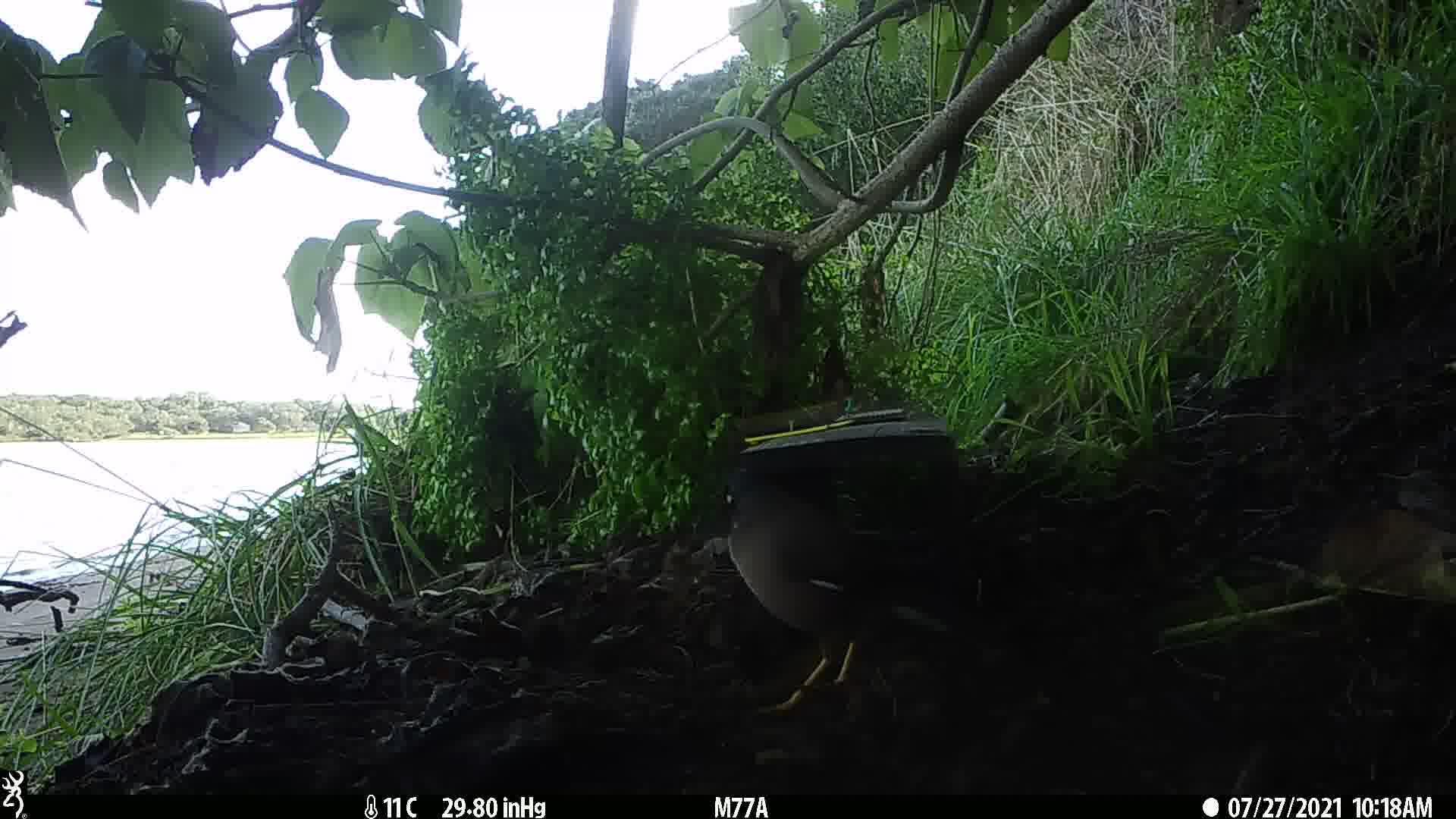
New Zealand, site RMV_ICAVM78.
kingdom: Animalia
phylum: Chordata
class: Aves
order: Passeriformes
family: Sturnidae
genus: Acridotheres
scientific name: Acridotheres tristis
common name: common myna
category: myna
Myna (common myna) (Acridotheres tristis).